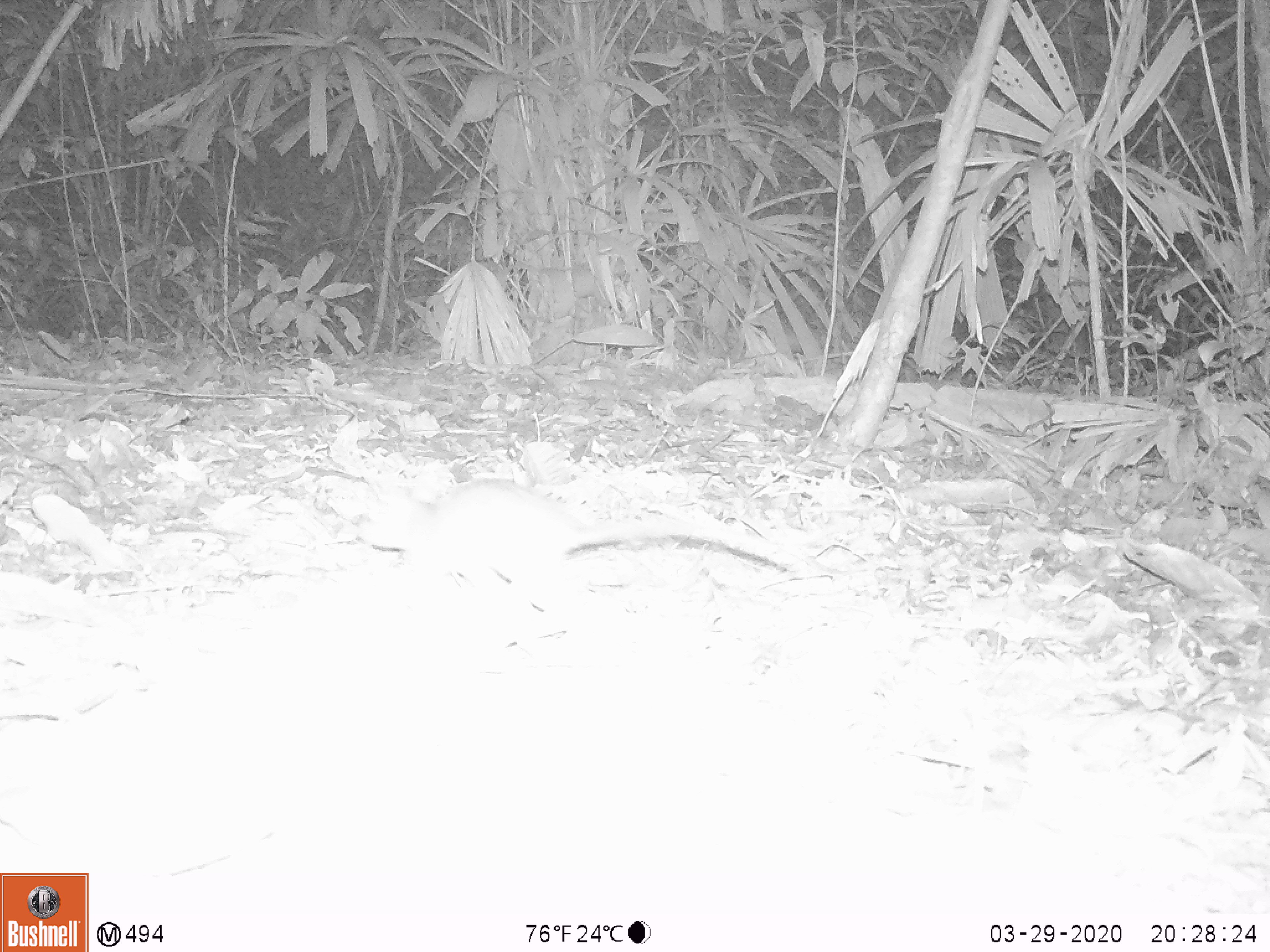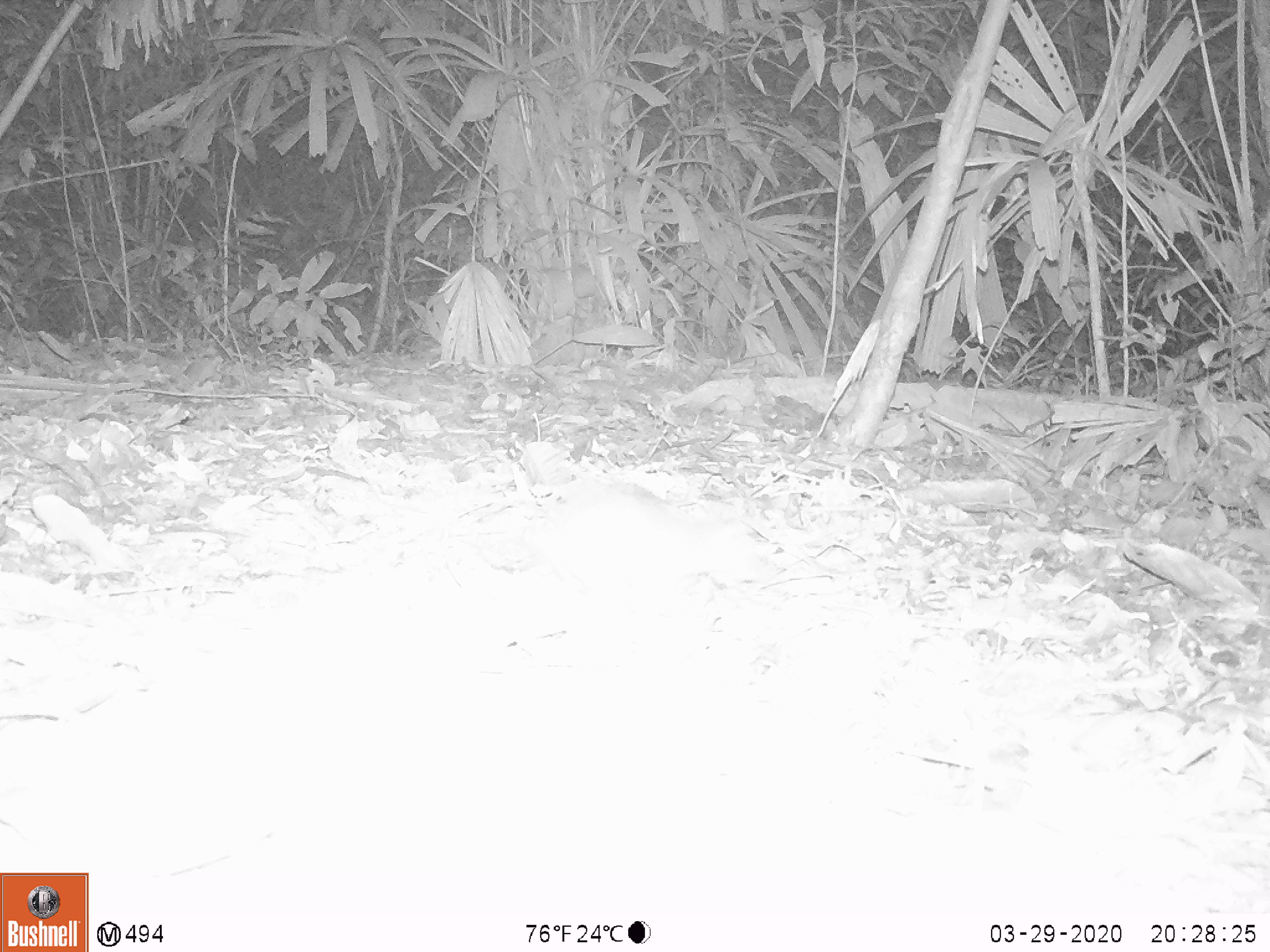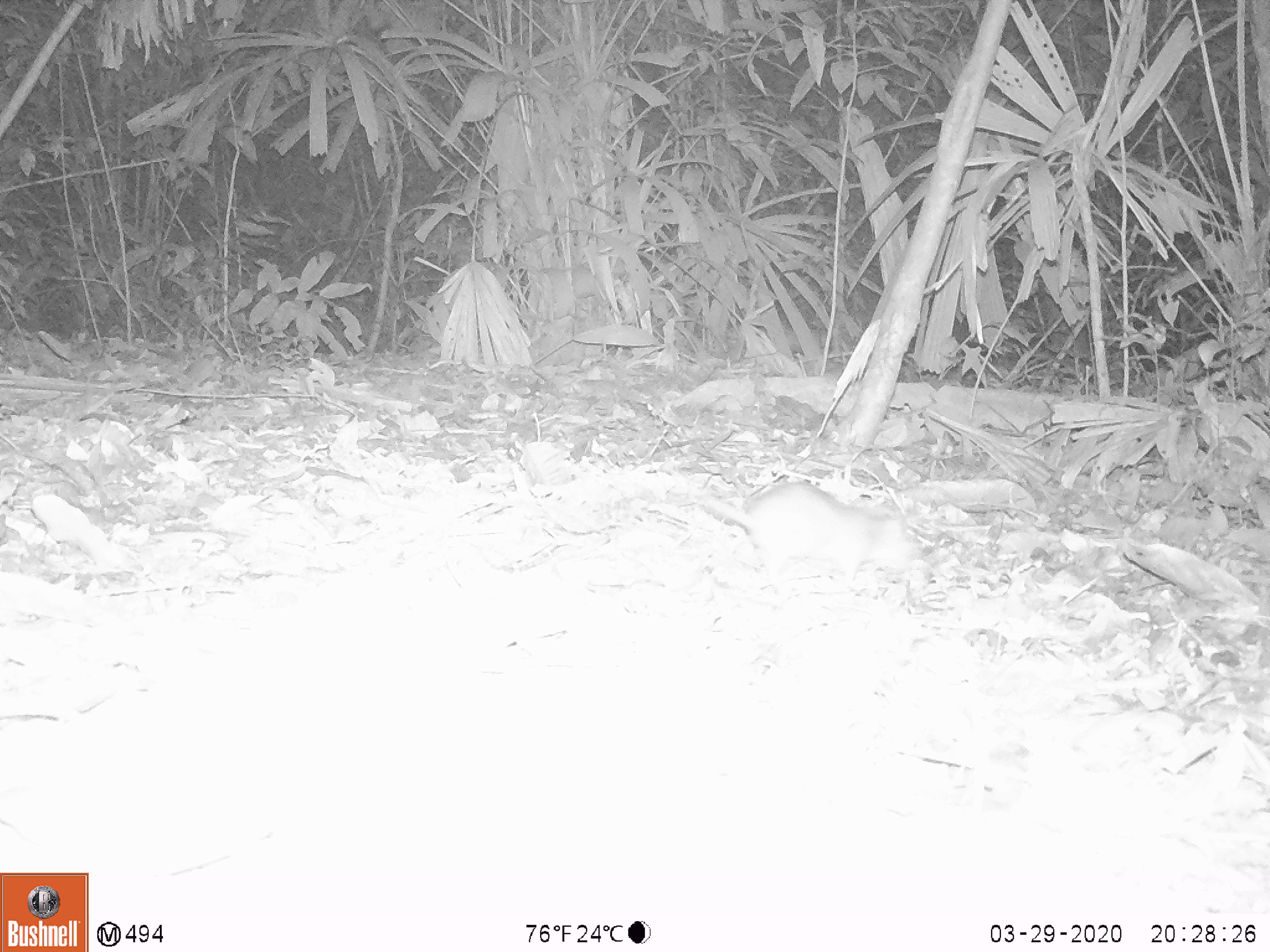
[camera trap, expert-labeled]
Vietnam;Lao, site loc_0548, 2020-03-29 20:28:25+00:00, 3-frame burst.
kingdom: Animalia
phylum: Chordata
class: Mammalia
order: Rodentia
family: Muridae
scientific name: Muridae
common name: old-world mice and rats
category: unidentified murid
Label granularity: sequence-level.